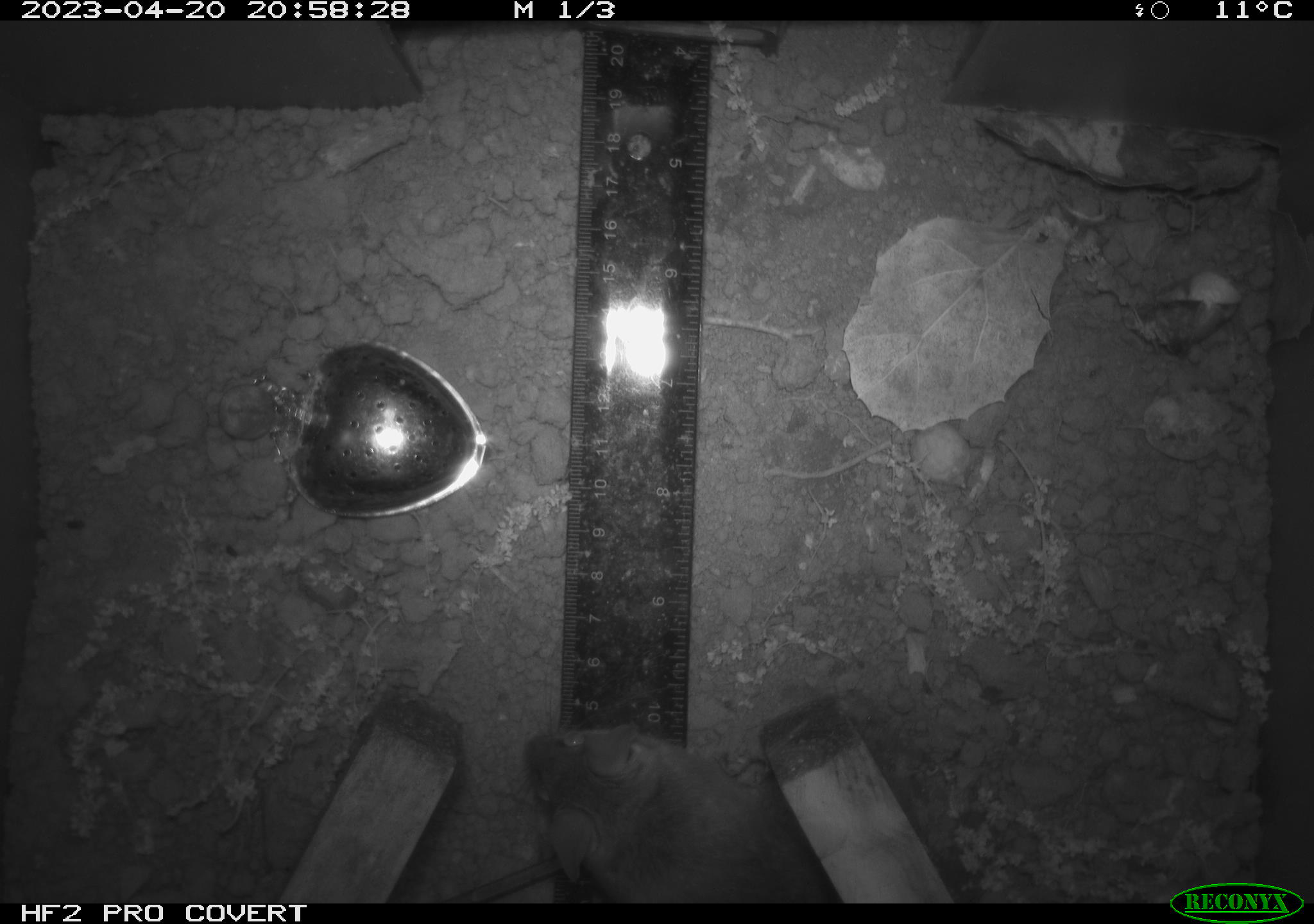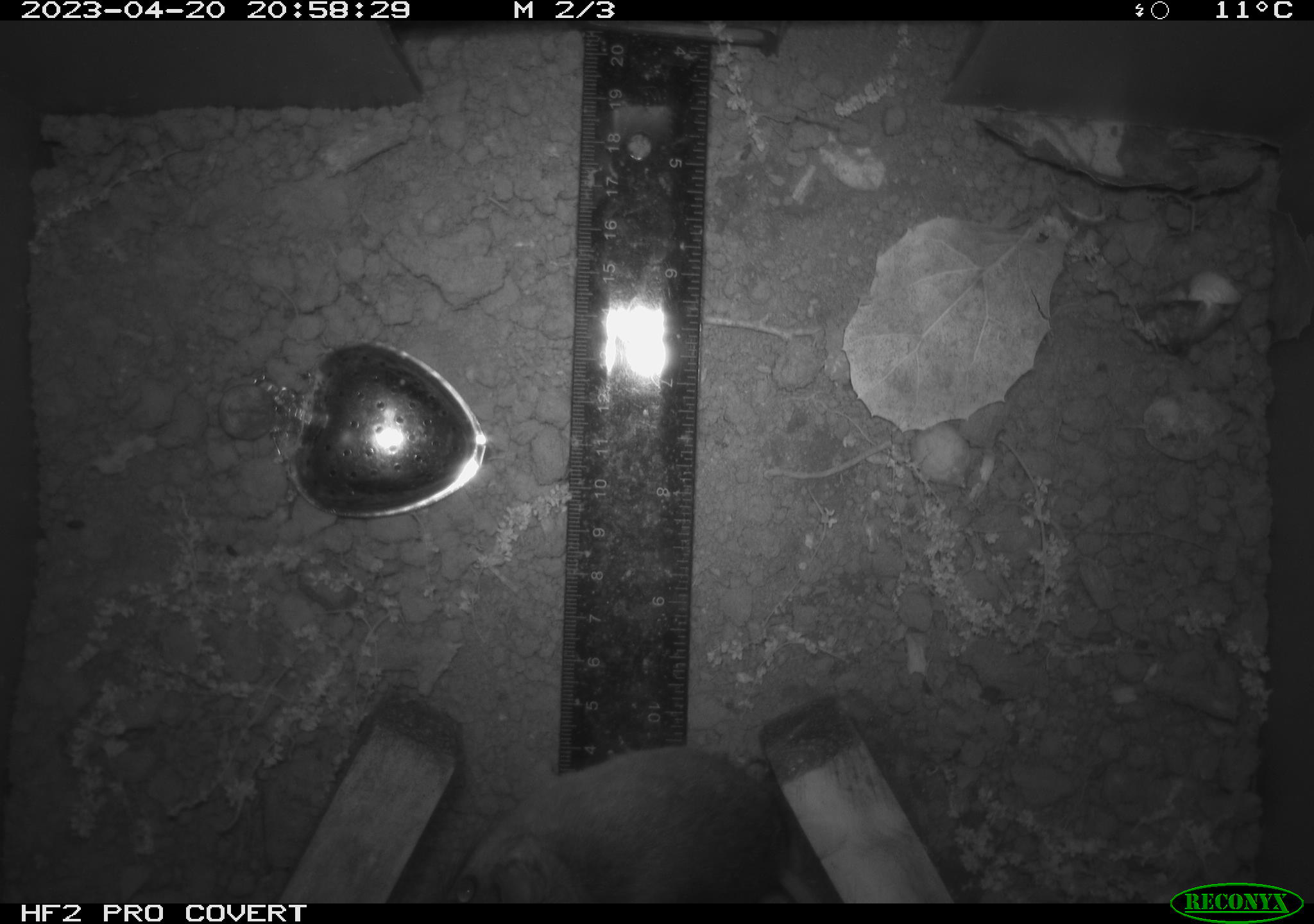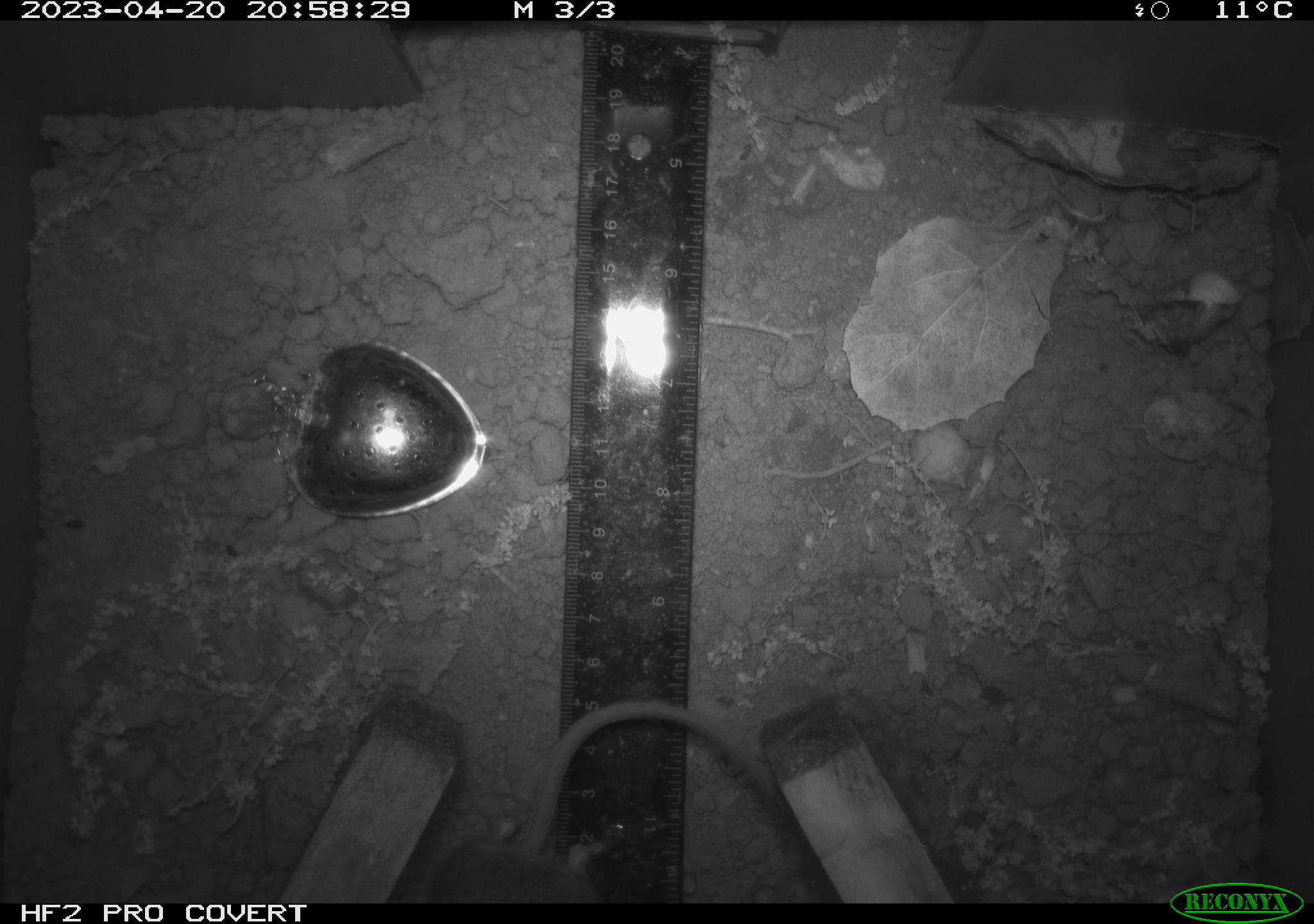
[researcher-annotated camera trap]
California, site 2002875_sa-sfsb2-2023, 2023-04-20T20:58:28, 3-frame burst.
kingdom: Animalia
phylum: Chordata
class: Mammalia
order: Rodentia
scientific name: Rodentia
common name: mouse species